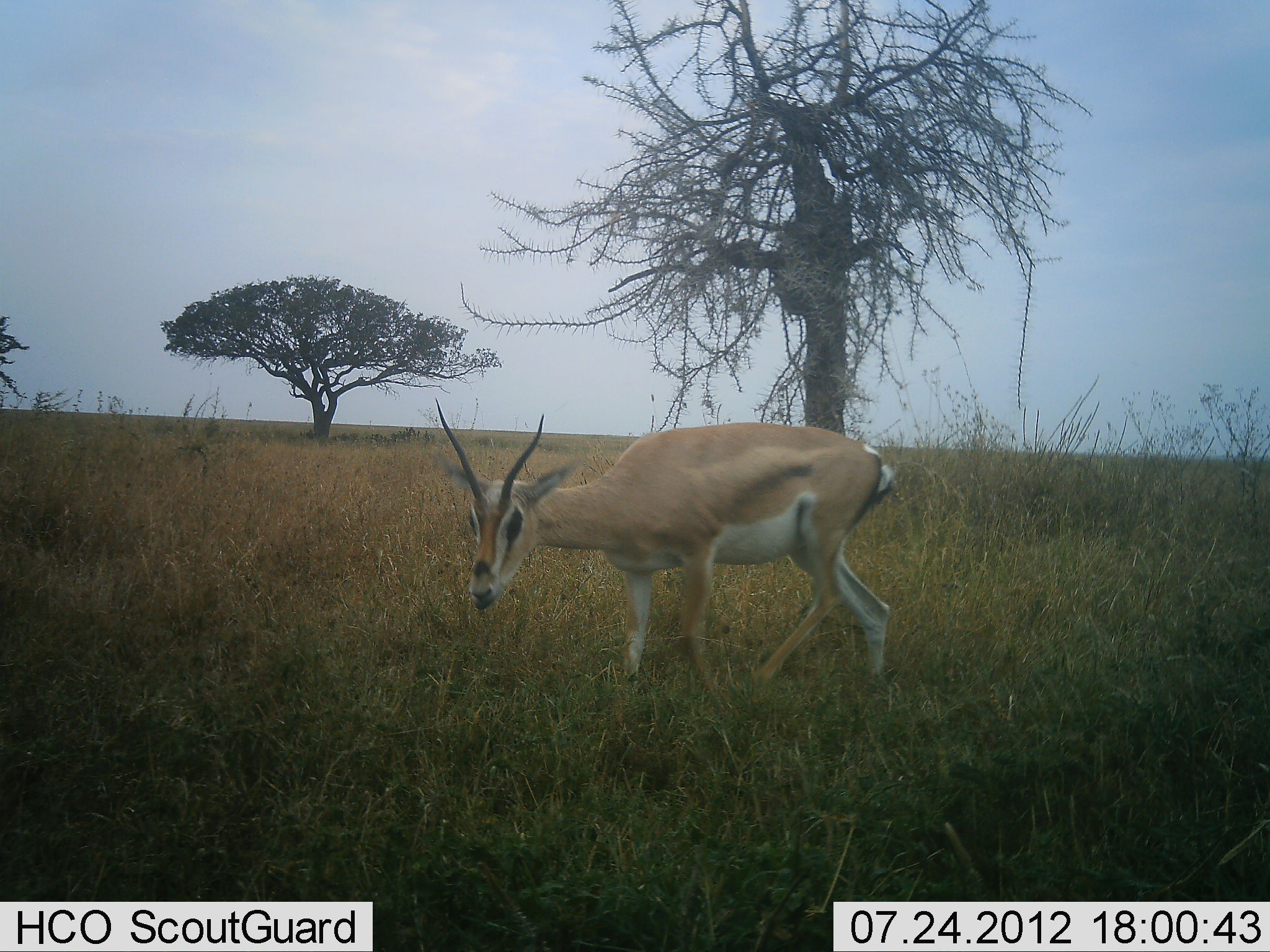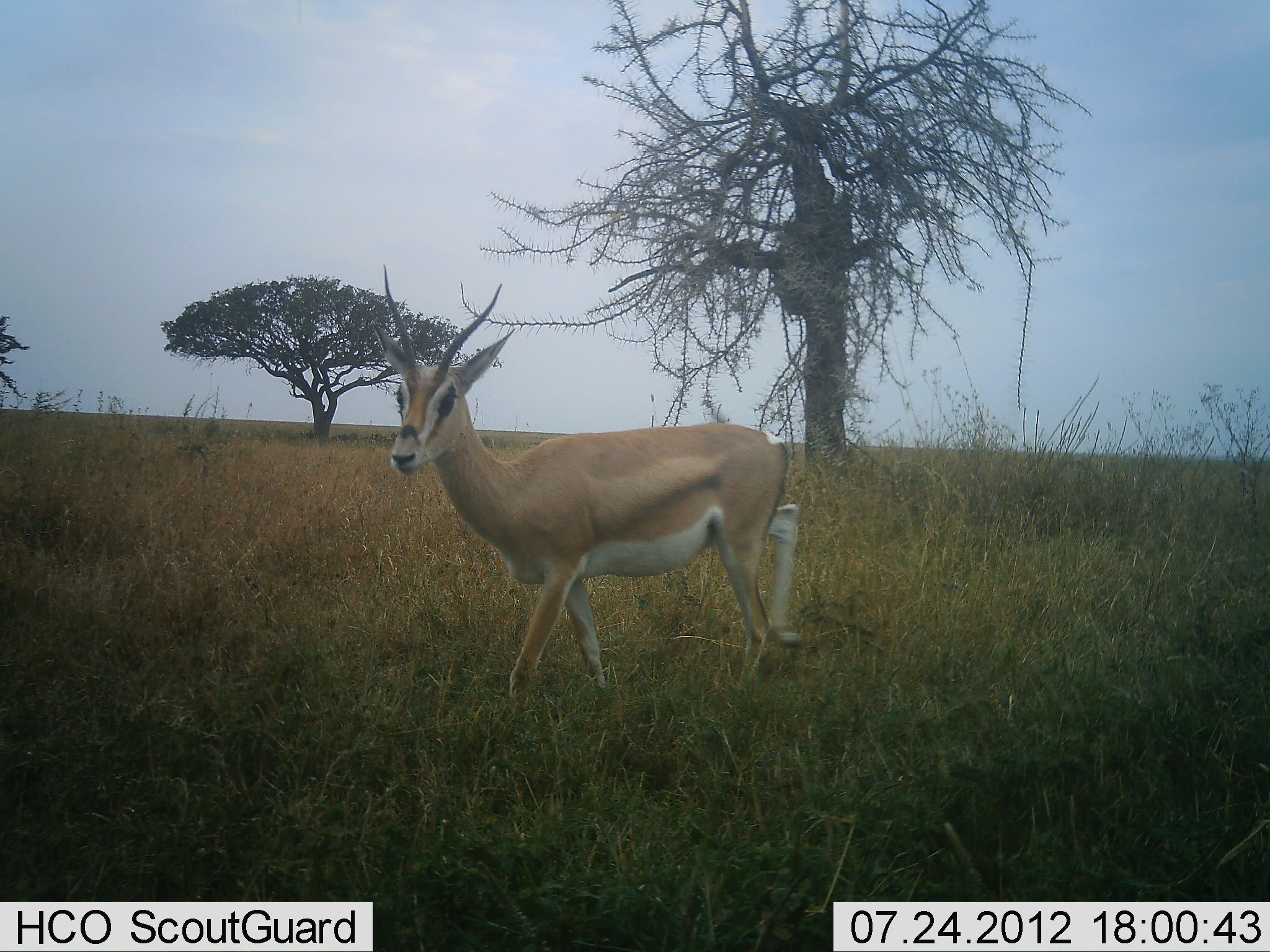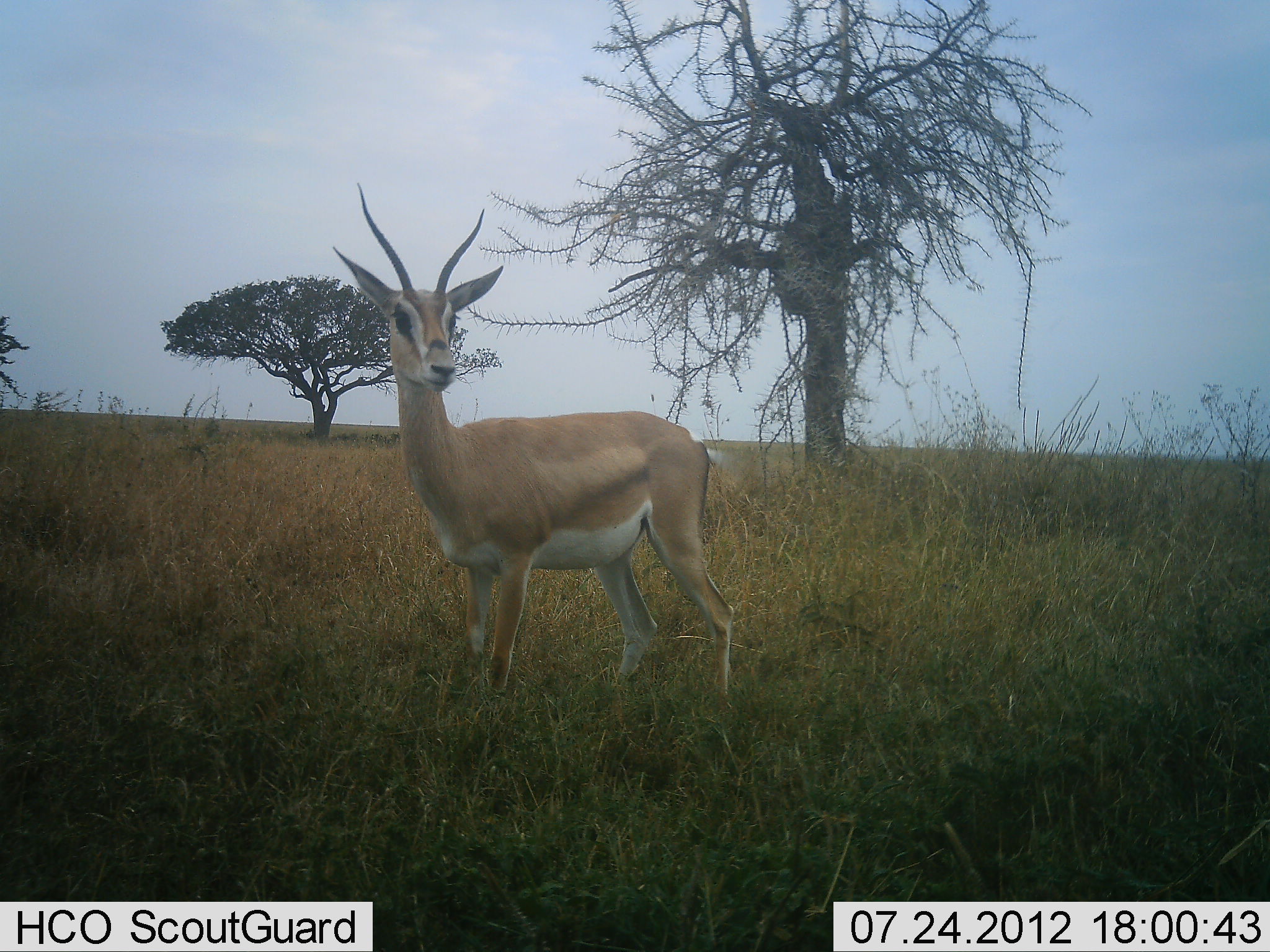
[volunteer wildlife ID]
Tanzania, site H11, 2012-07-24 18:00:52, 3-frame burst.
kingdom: Animalia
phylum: Chordata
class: Mammalia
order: Artiodactyla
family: Bovidae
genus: Nanger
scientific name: Nanger granti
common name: grant's gazelle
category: gazellegrants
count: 1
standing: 20%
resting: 0%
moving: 80%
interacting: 0%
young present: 0%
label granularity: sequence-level